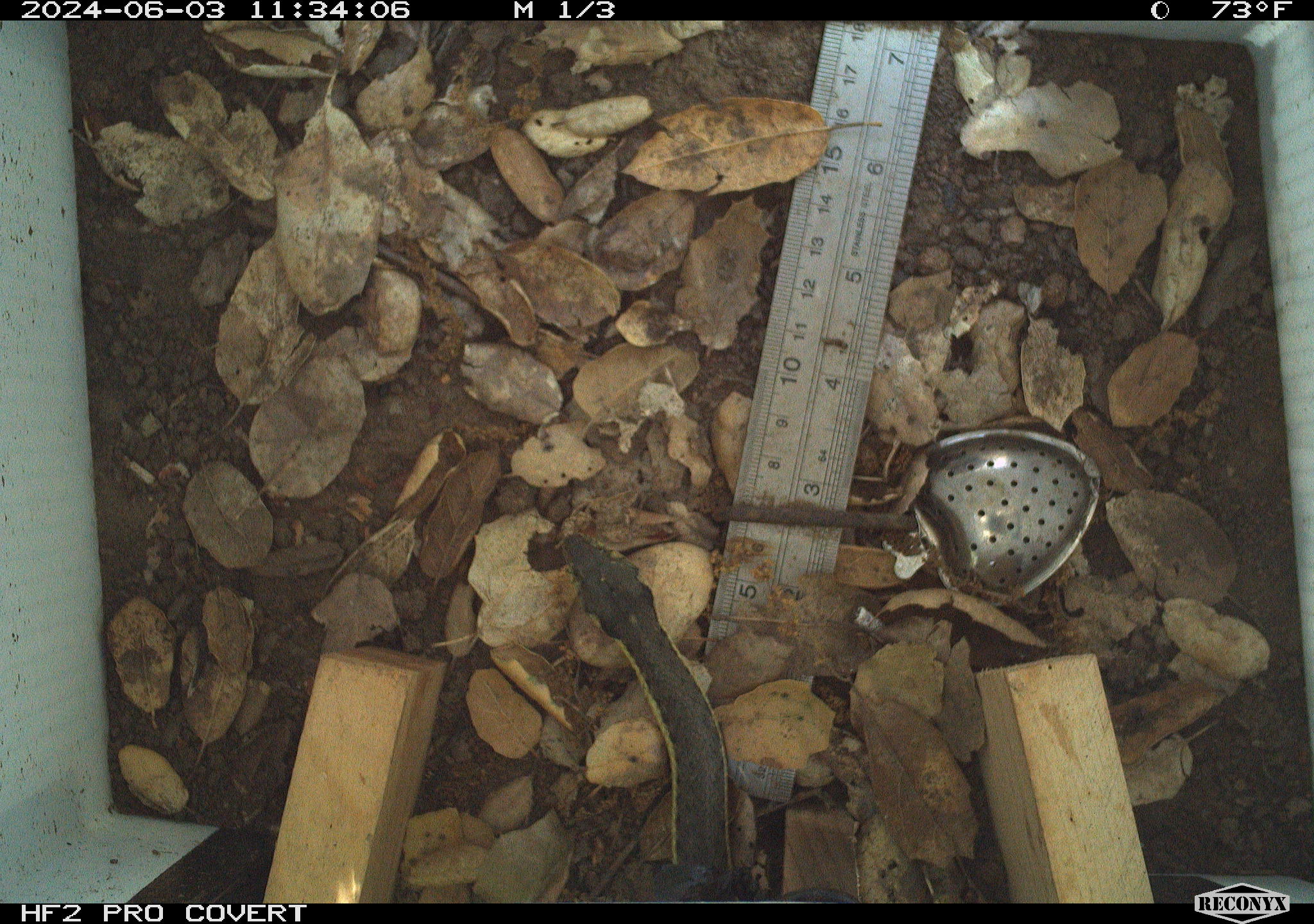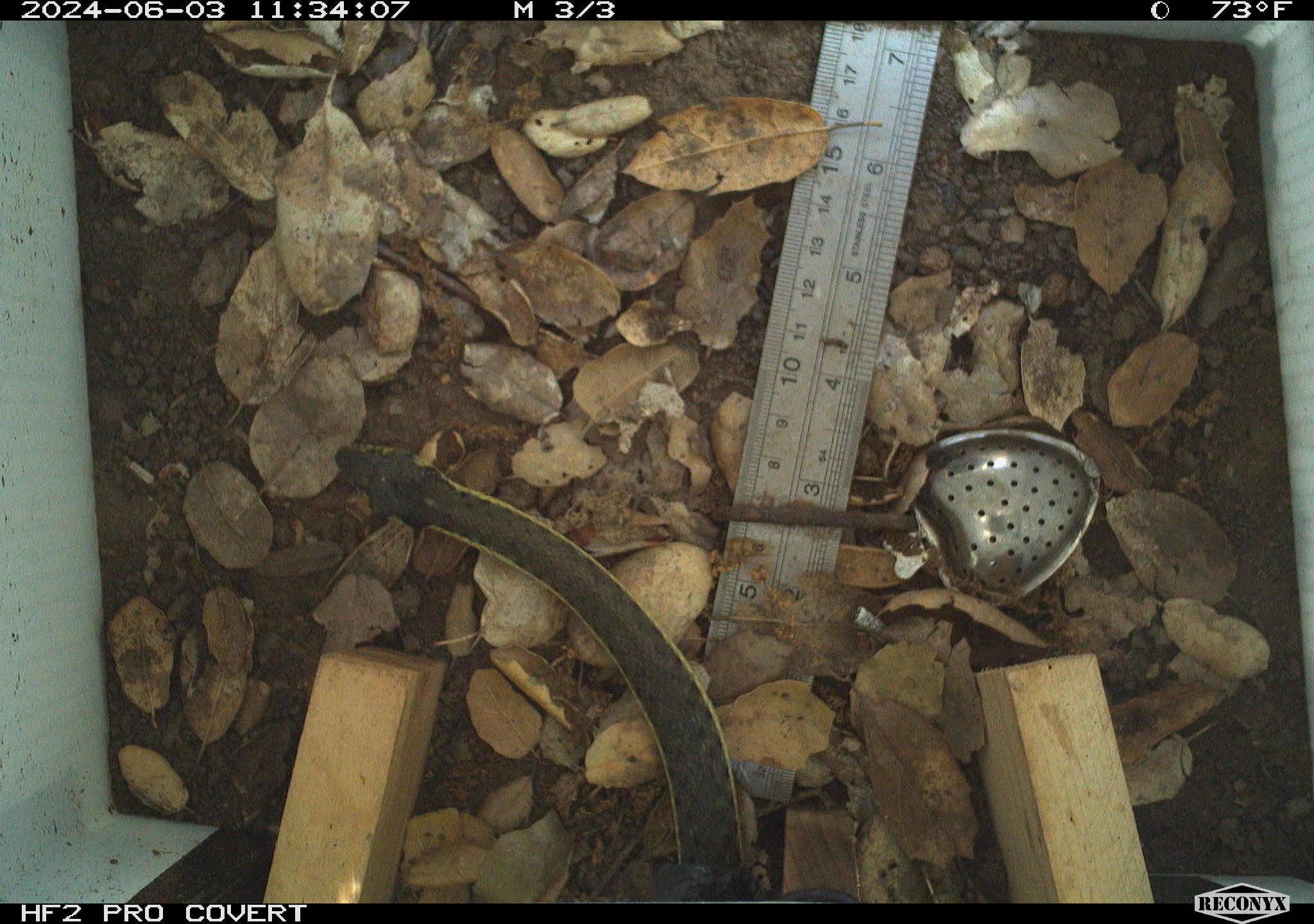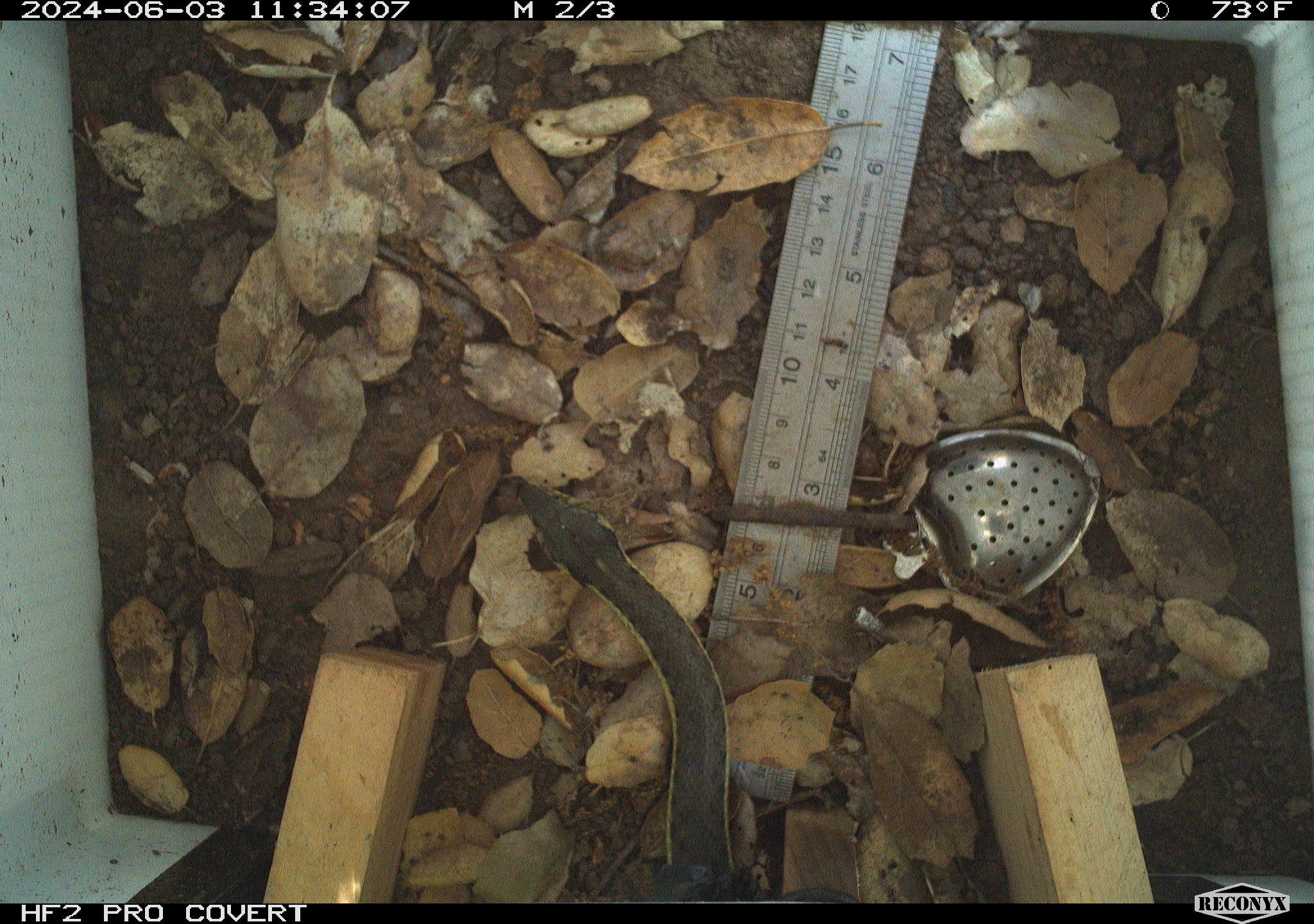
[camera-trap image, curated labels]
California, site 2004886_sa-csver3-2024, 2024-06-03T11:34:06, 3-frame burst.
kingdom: Animalia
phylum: Chordata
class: Reptilia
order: Squamata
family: Colubridae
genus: Masticophis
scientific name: Masticophis lateralis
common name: striped racer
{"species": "striped racer (Masticophis lateralis)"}